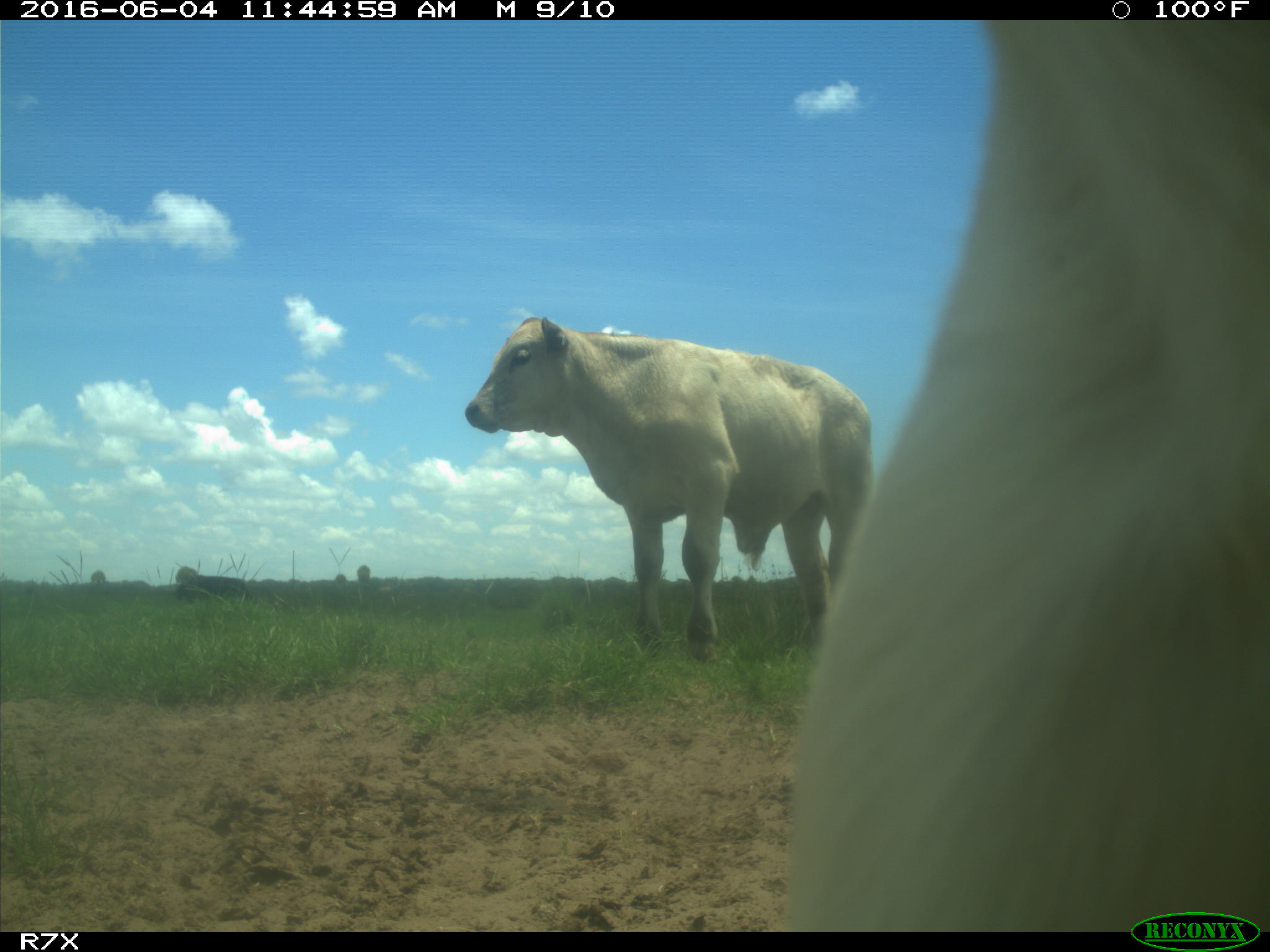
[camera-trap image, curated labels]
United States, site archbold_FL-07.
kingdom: Animalia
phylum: Chordata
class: Mammalia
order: Artiodactyla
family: Bovidae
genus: Bos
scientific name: Bos taurus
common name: domestic cow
Bos taurus (domestic cow).